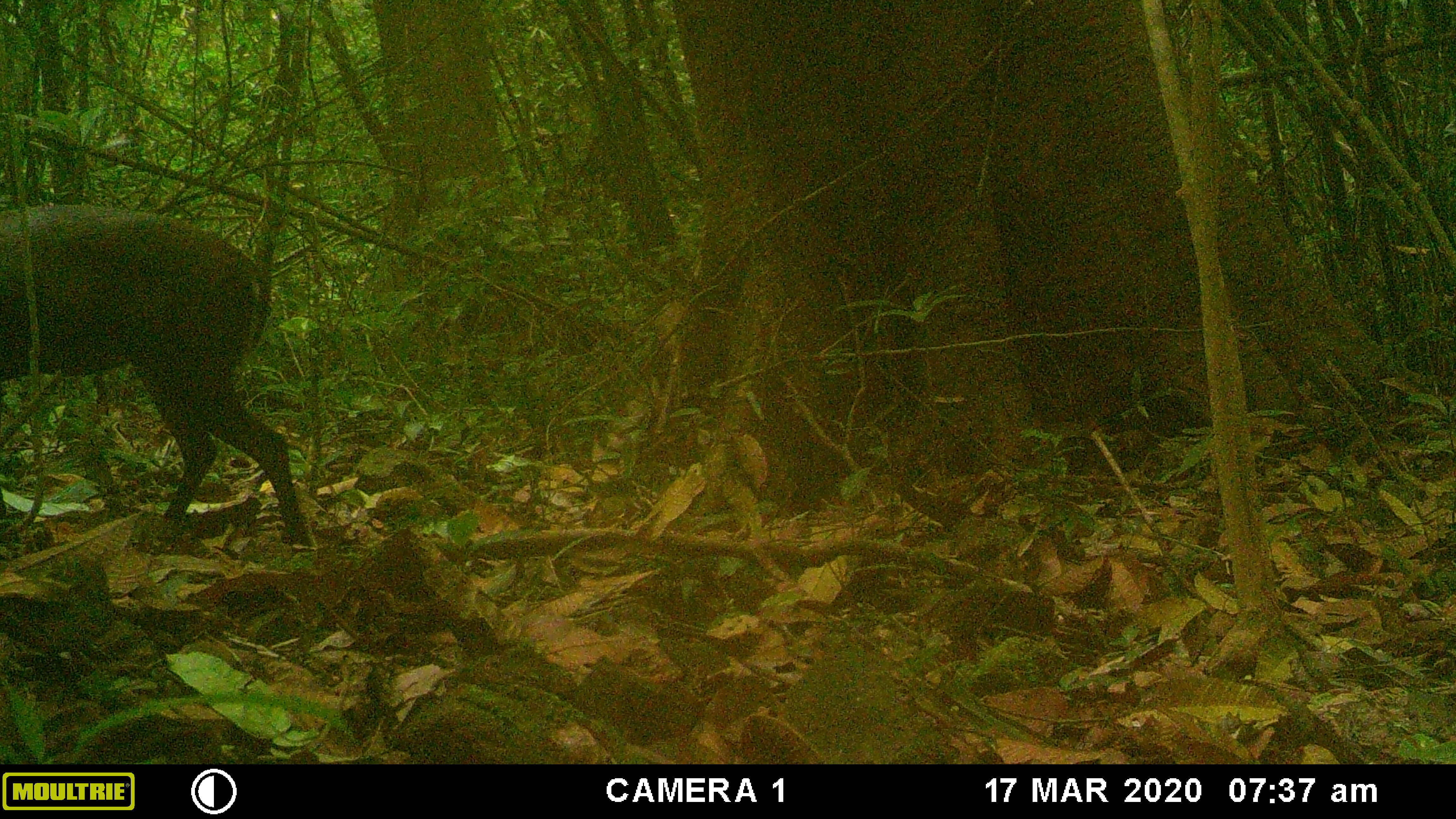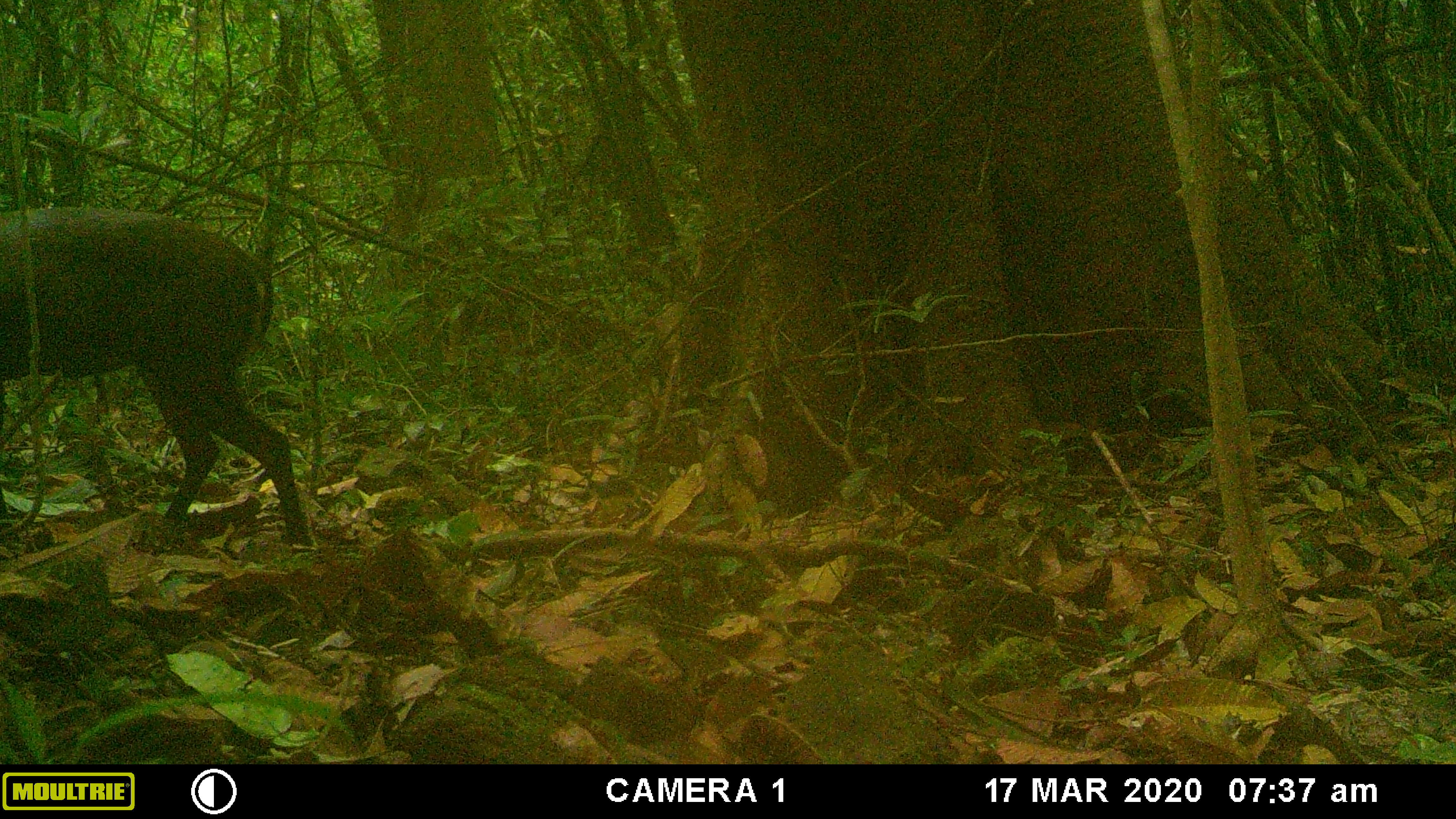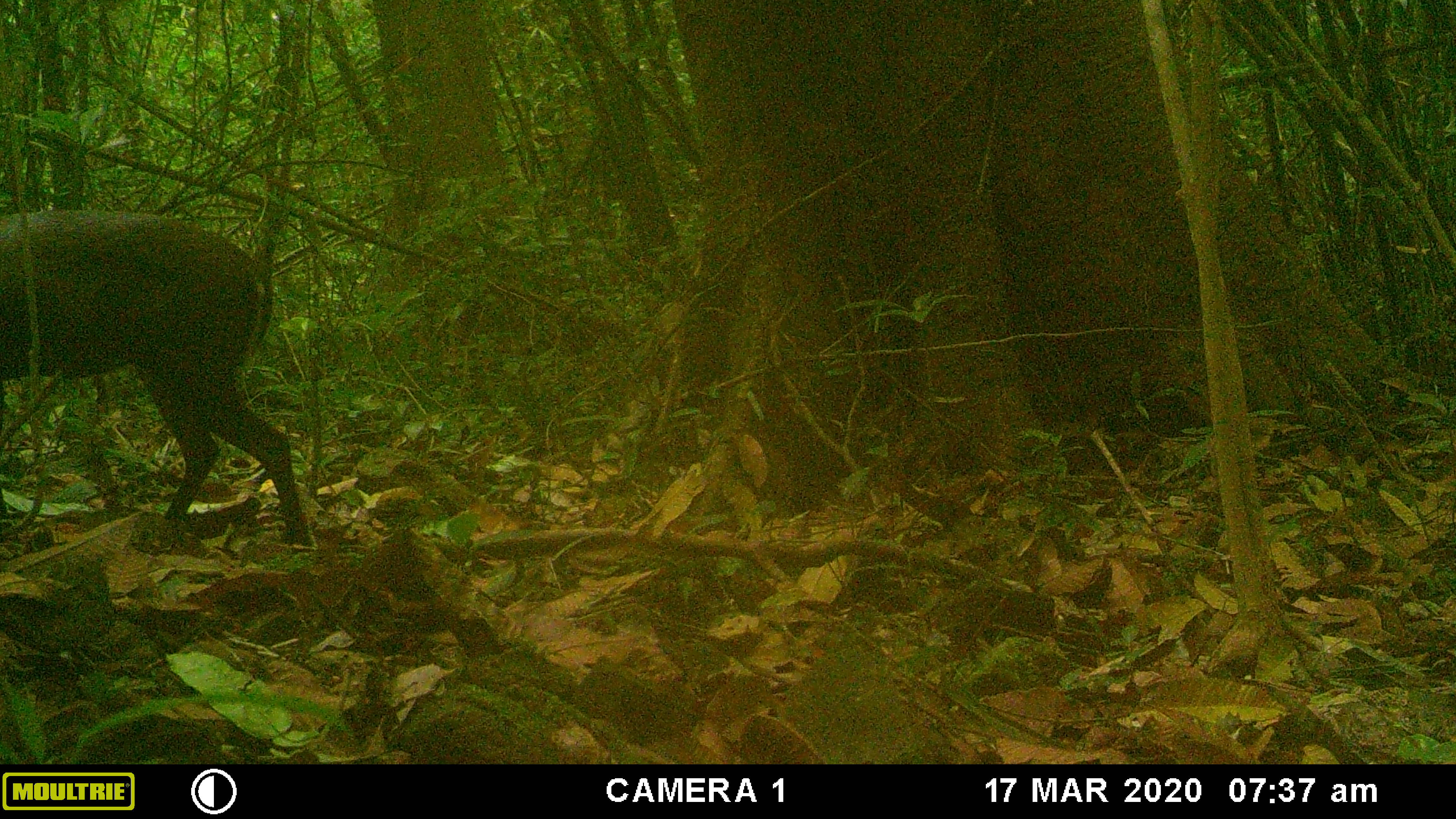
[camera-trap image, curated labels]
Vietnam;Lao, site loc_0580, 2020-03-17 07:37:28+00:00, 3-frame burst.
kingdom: Animalia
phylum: Chordata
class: Mammalia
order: Artiodactyla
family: Cervidae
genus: Muntiacus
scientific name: Muntiacus rooseveltorum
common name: roosevelt's muntjac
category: roosevelts muntjac group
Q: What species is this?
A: Roosevelts muntjac group (roosevelt's muntjac) (Muntiacus rooseveltorum).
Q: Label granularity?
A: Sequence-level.